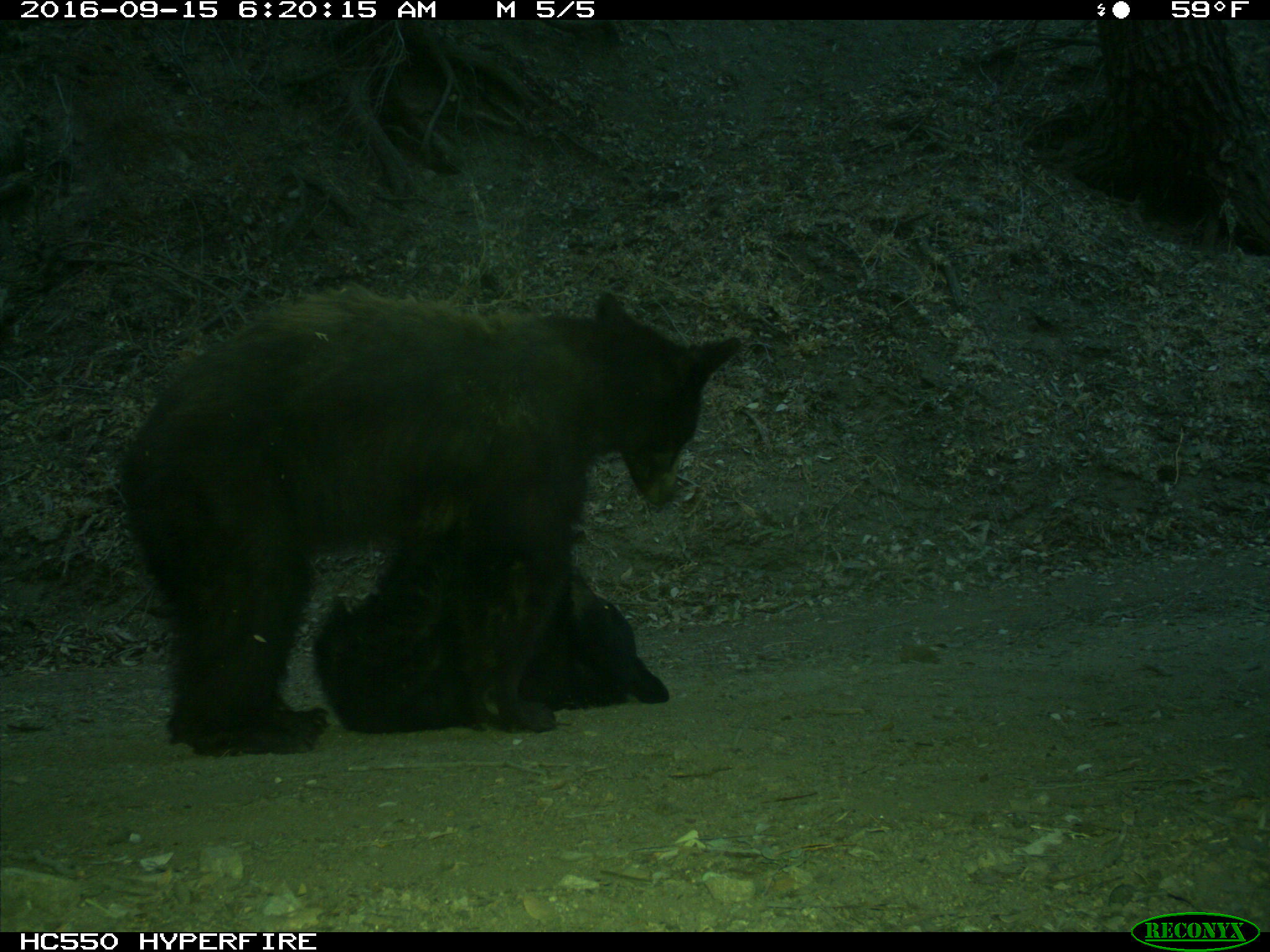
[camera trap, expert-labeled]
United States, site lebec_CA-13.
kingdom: Animalia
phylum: Chordata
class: Mammalia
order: Carnivora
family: Ursidae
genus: Ursus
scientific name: Ursus americanus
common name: american black bear